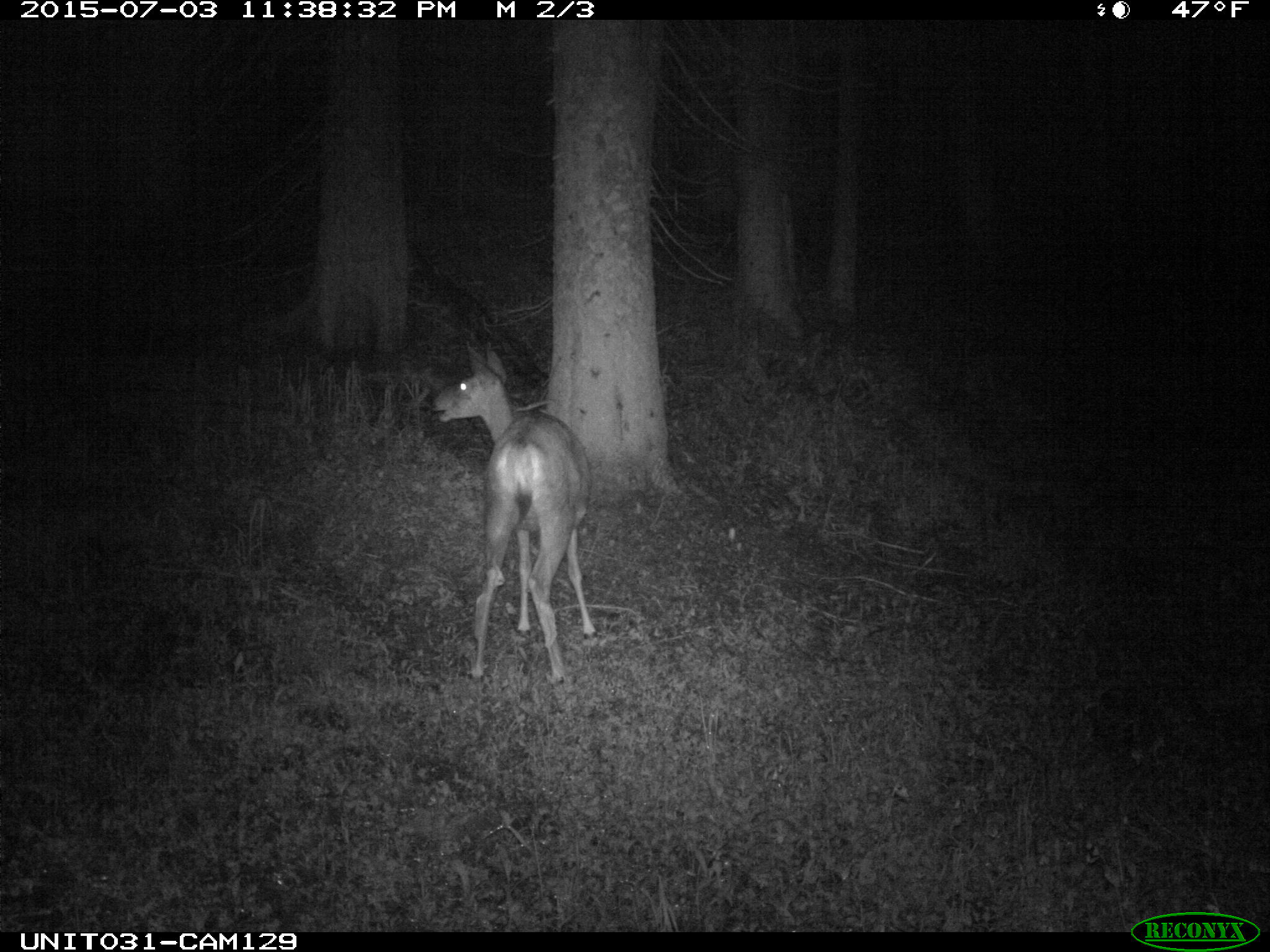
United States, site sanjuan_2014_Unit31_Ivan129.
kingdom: Animalia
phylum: Chordata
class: Mammalia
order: Artiodactyla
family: Cervidae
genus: Odocoileus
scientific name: Odocoileus hemionus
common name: mule deer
Odocoileus hemionus (mule deer).